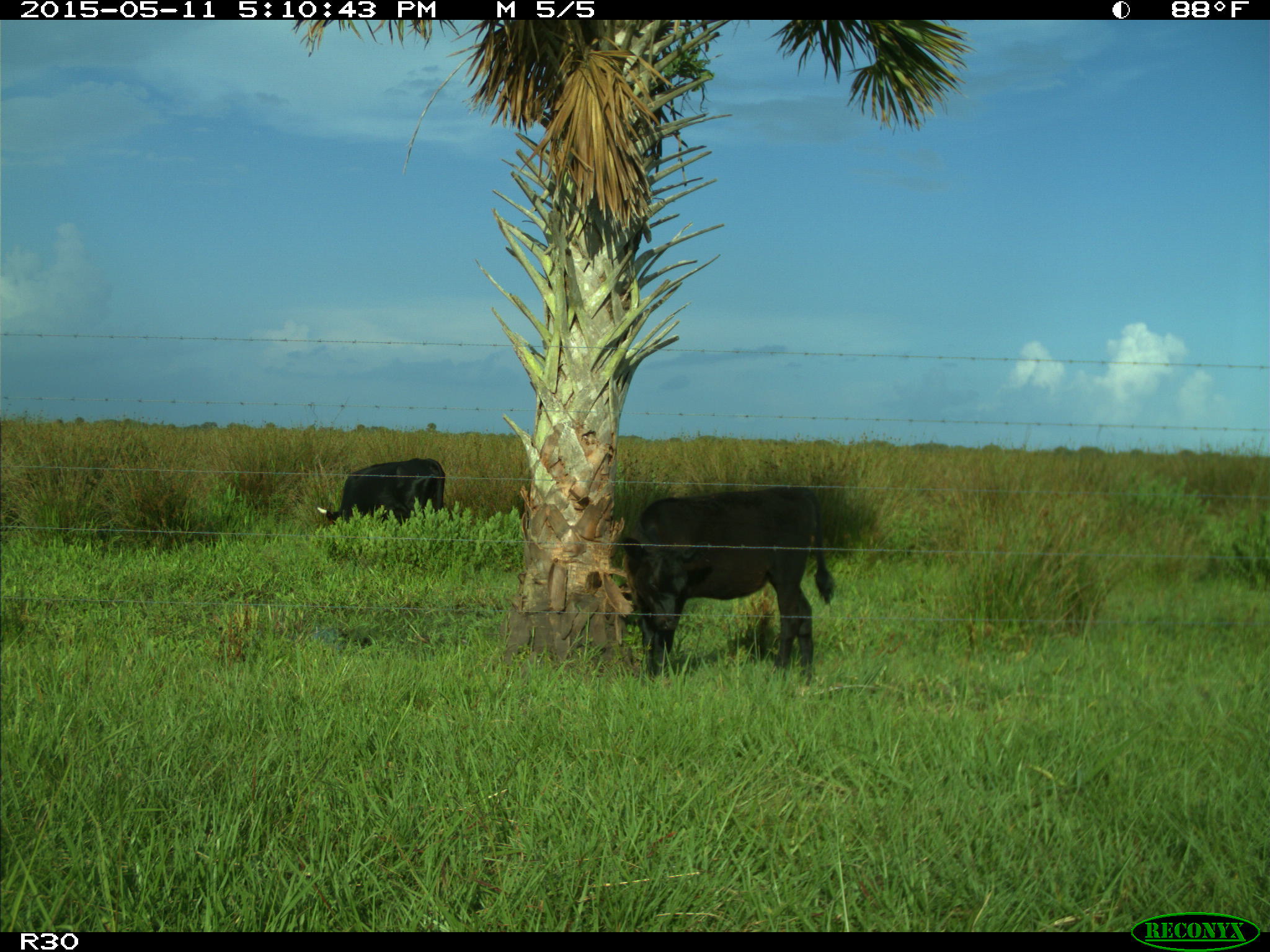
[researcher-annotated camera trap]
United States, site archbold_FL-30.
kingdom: Animalia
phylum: Chordata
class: Mammalia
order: Artiodactyla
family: Bovidae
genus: Bos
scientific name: Bos taurus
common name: domestic cow